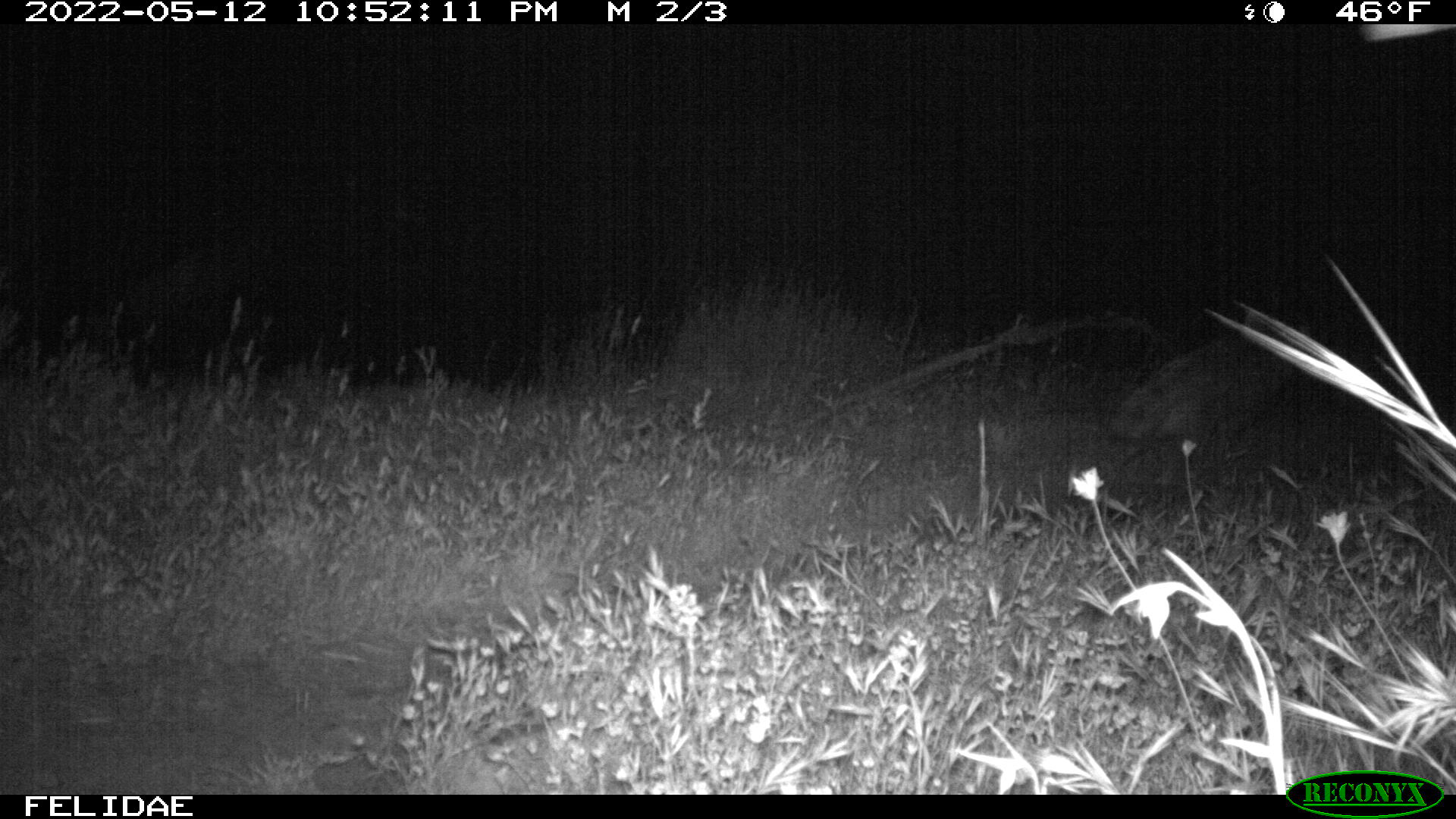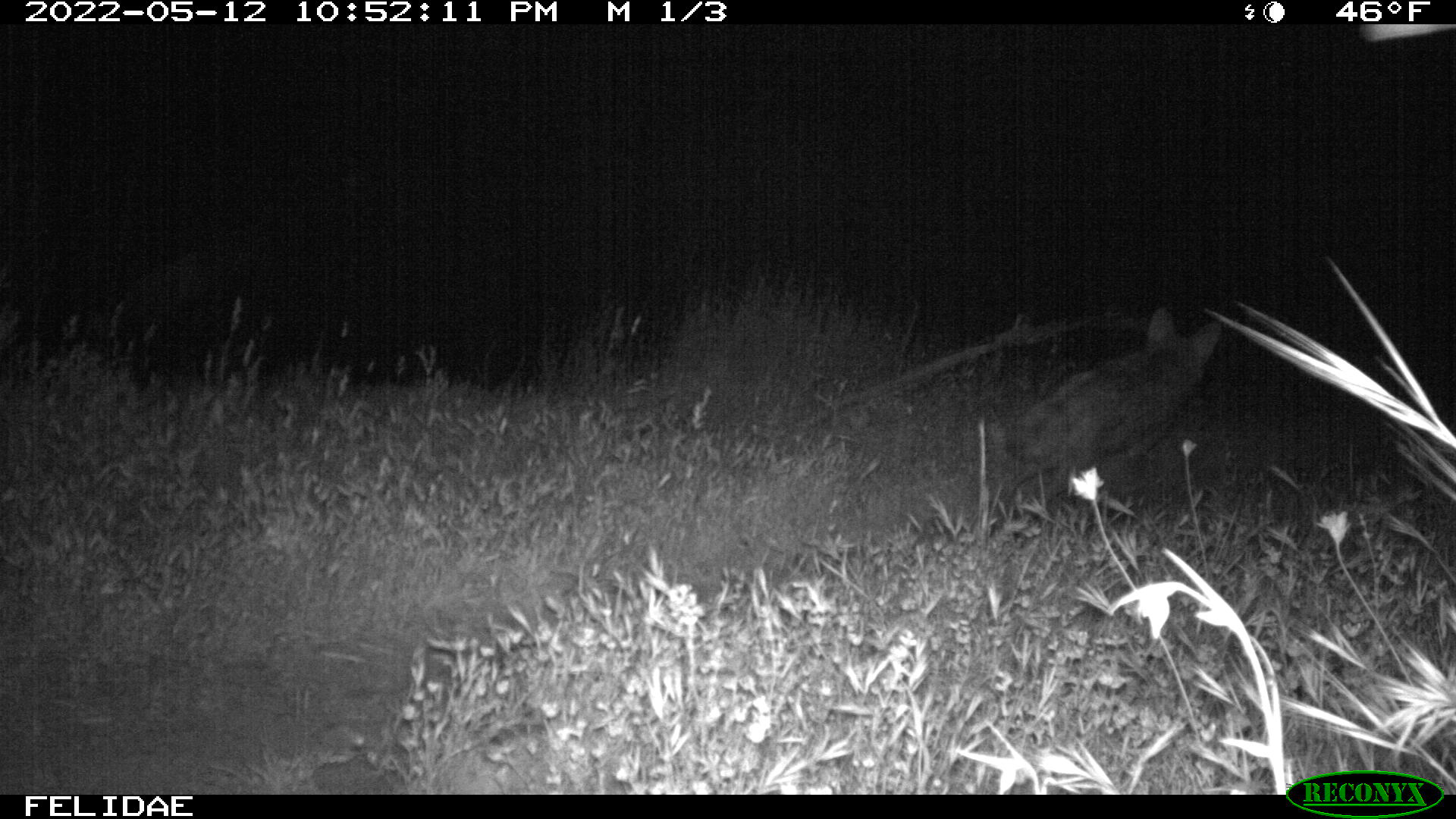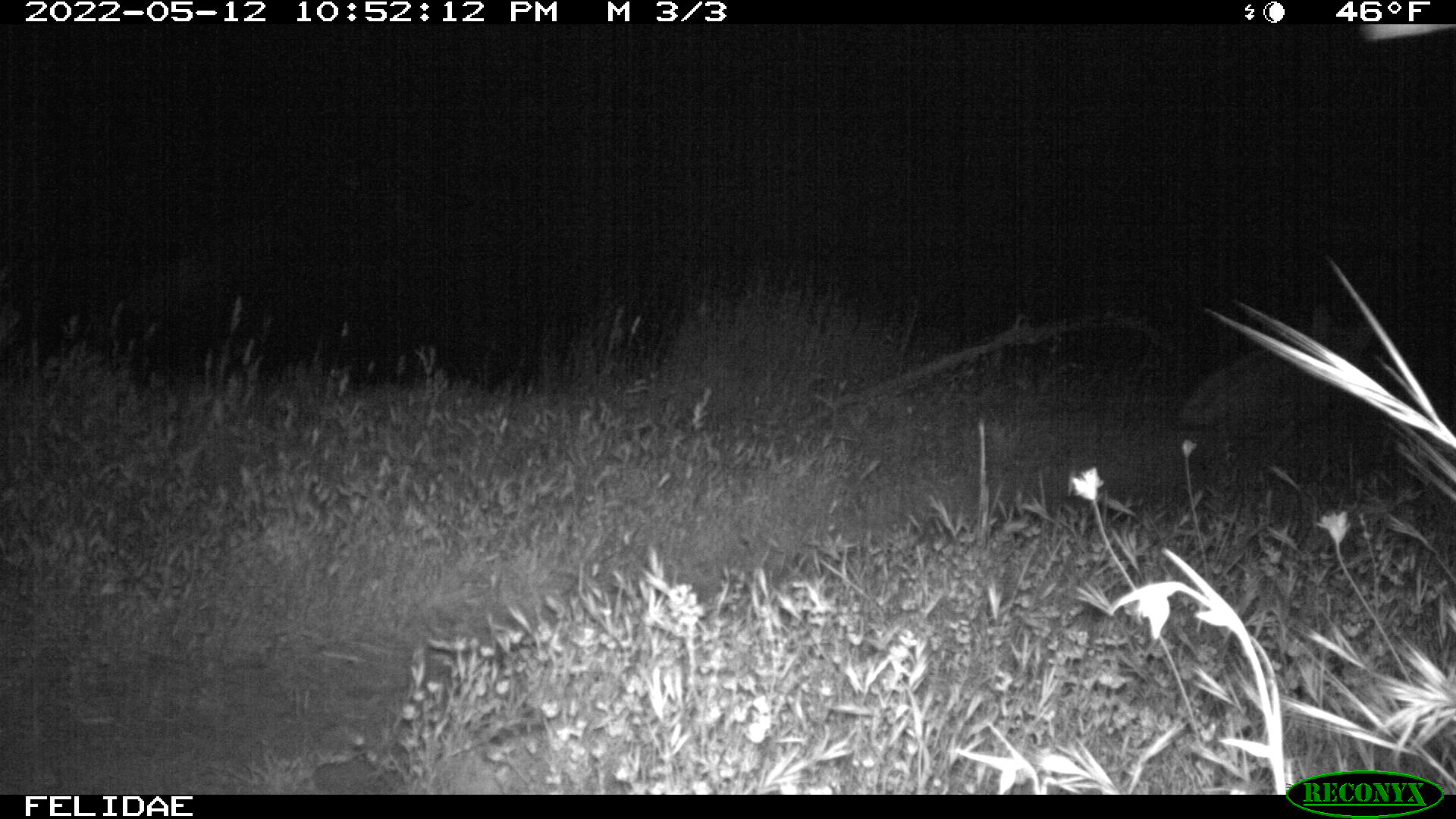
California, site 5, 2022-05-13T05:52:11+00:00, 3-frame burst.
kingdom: Animalia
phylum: Chordata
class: Mammalia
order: Carnivora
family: Canidae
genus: Canis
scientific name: Canis latrans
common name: coyote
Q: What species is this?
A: Coyote (Canis latrans).